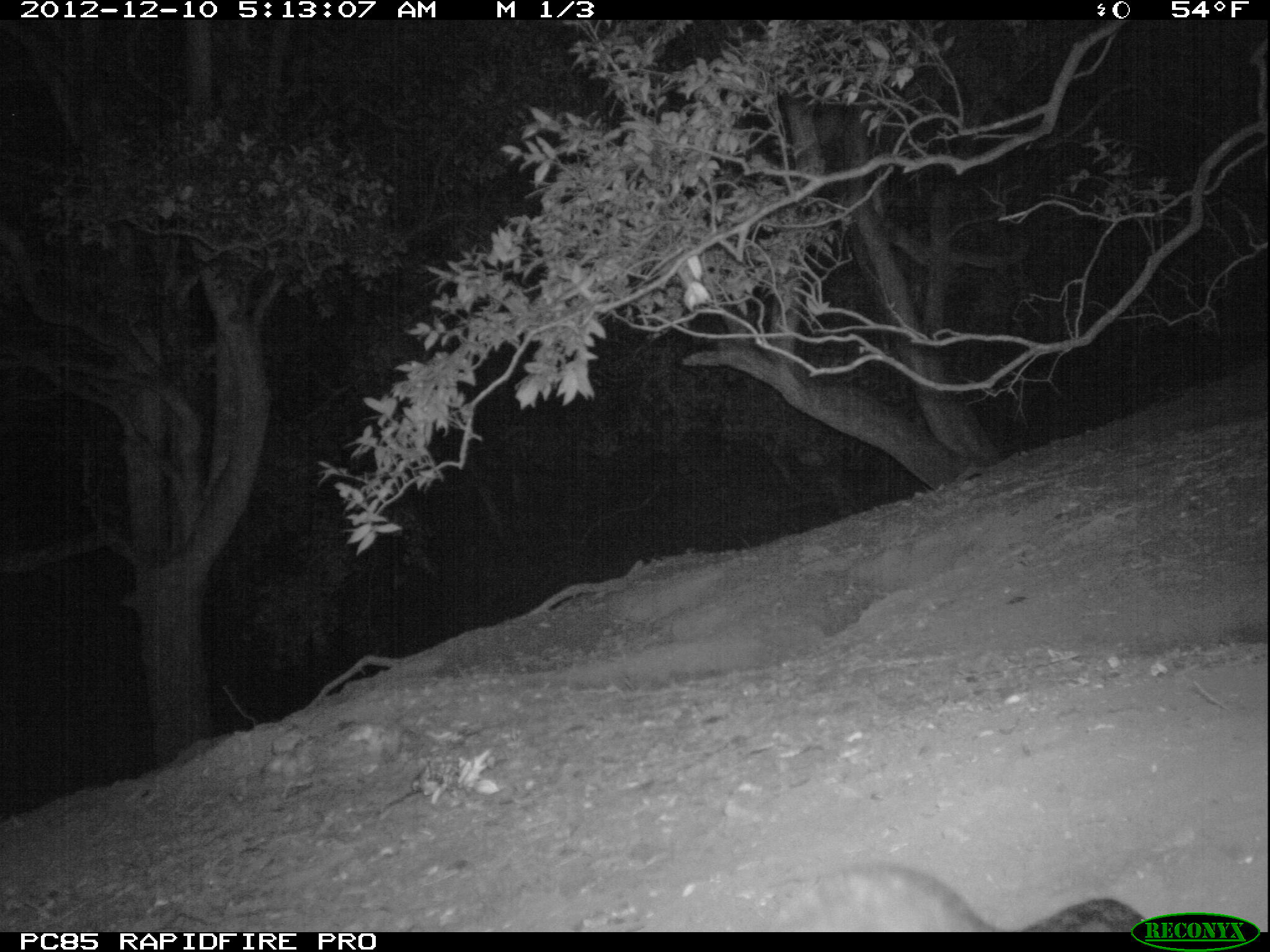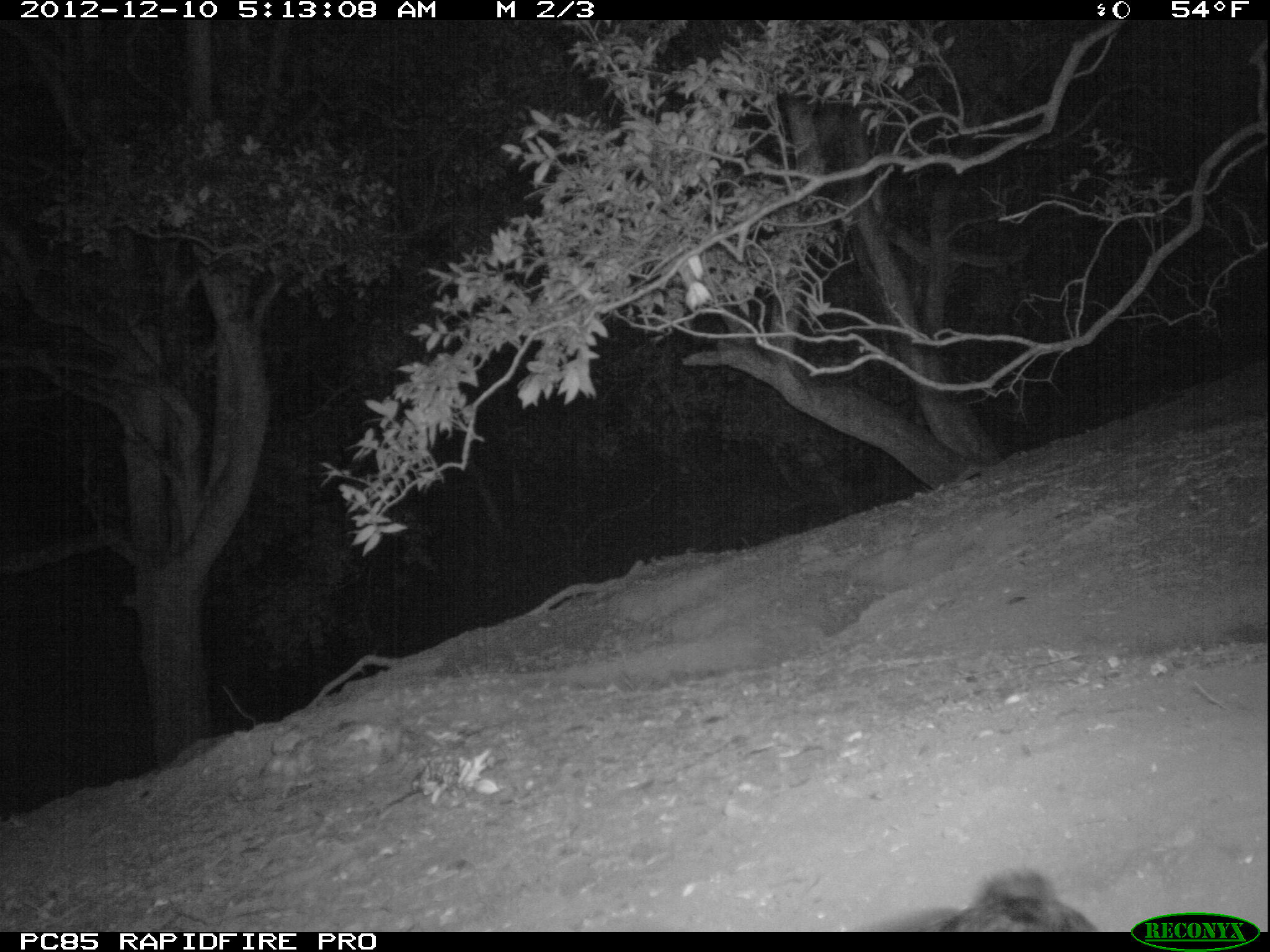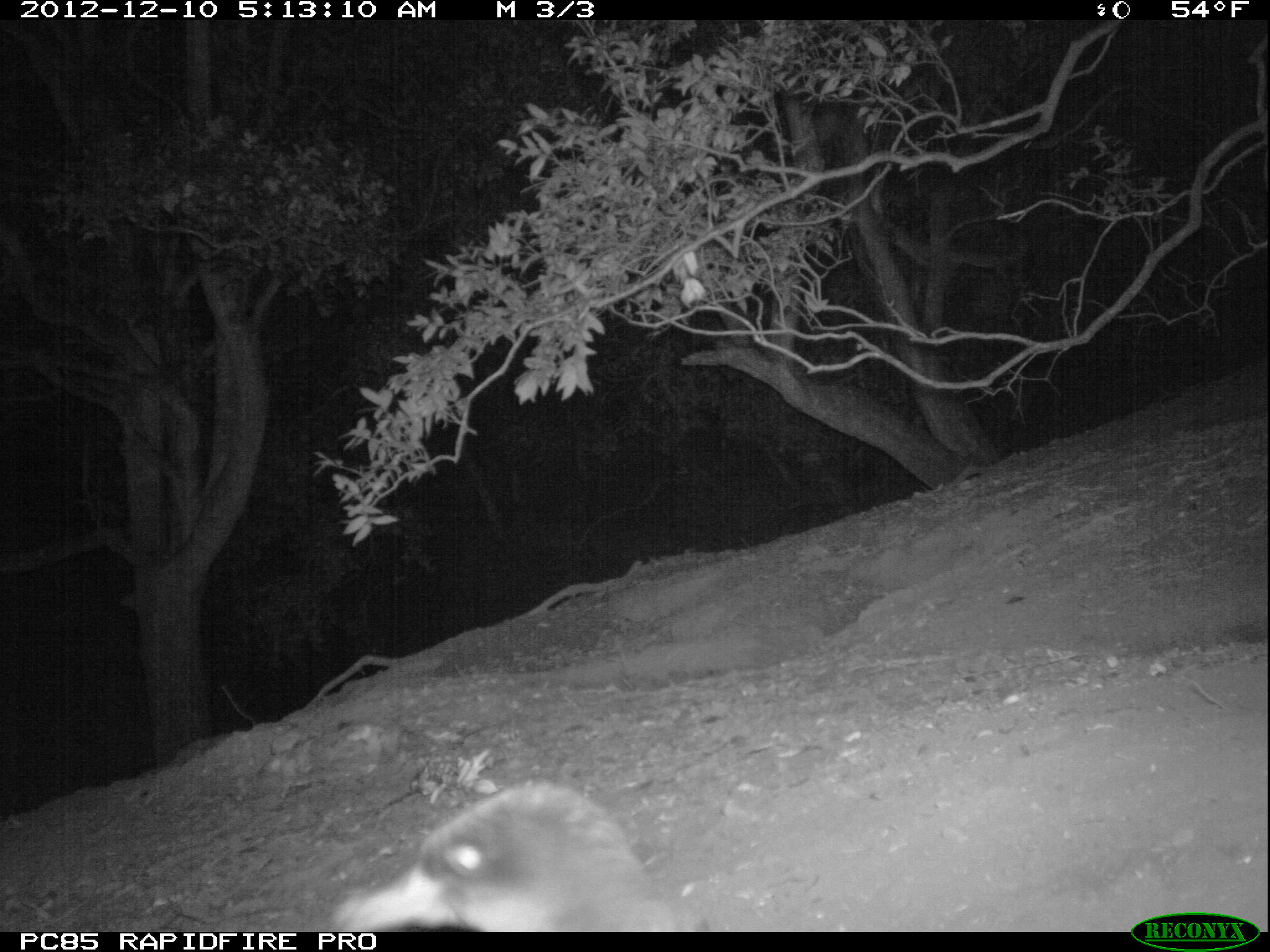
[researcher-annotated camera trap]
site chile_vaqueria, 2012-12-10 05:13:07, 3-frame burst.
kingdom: Animalia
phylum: Chordata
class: Aves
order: Procellariiformes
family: Procellariidae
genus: Calonectris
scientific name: Calonectris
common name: shearwater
Shearwater (Calonectris).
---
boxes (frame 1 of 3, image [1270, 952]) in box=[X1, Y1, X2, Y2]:
shearwater: box=[775, 857, 1180, 932]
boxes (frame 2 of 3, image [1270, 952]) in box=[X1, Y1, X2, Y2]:
shearwater: box=[895, 864, 1099, 933]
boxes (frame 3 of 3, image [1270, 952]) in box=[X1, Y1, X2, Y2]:
shearwater: box=[314, 779, 700, 932]